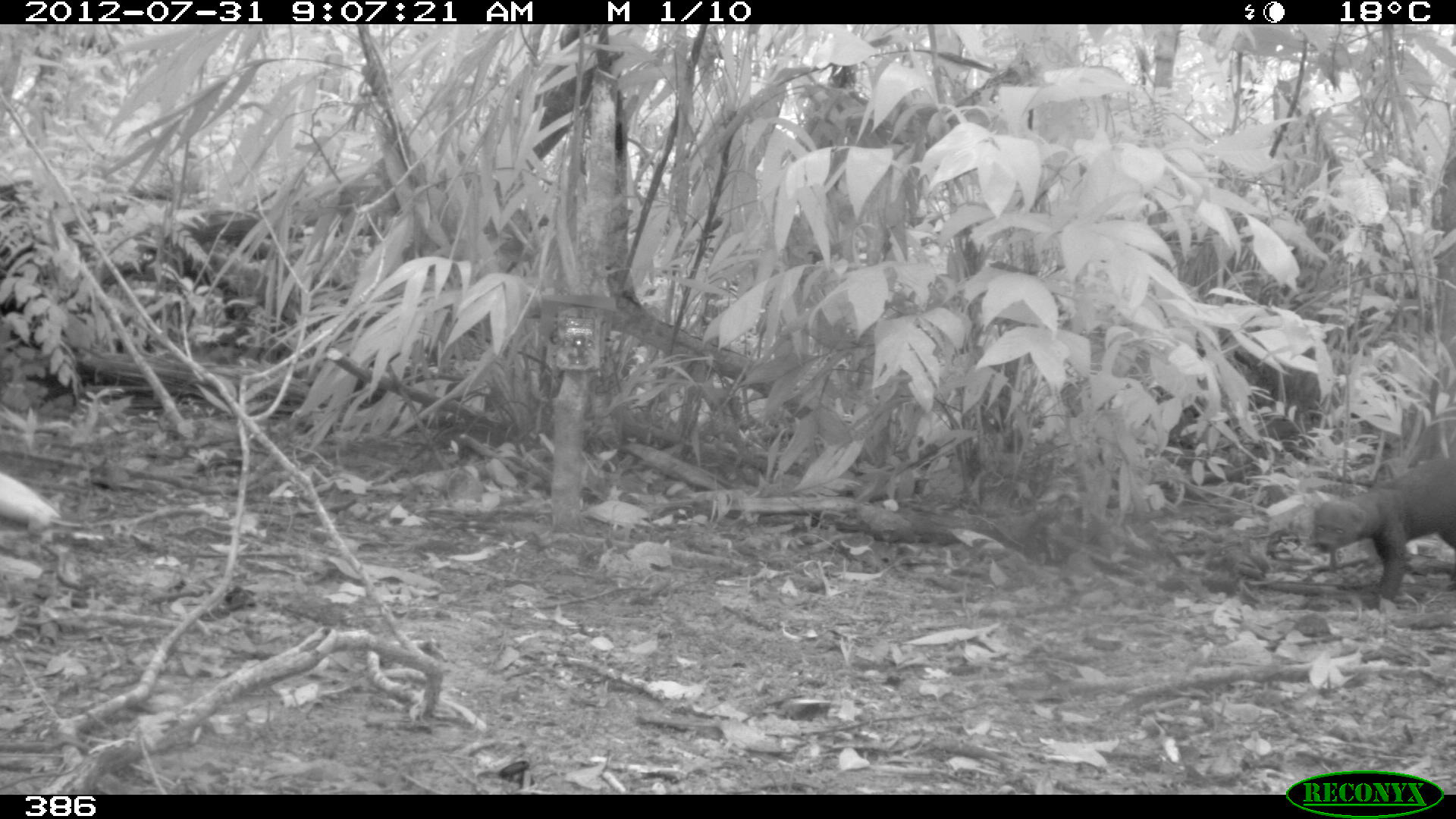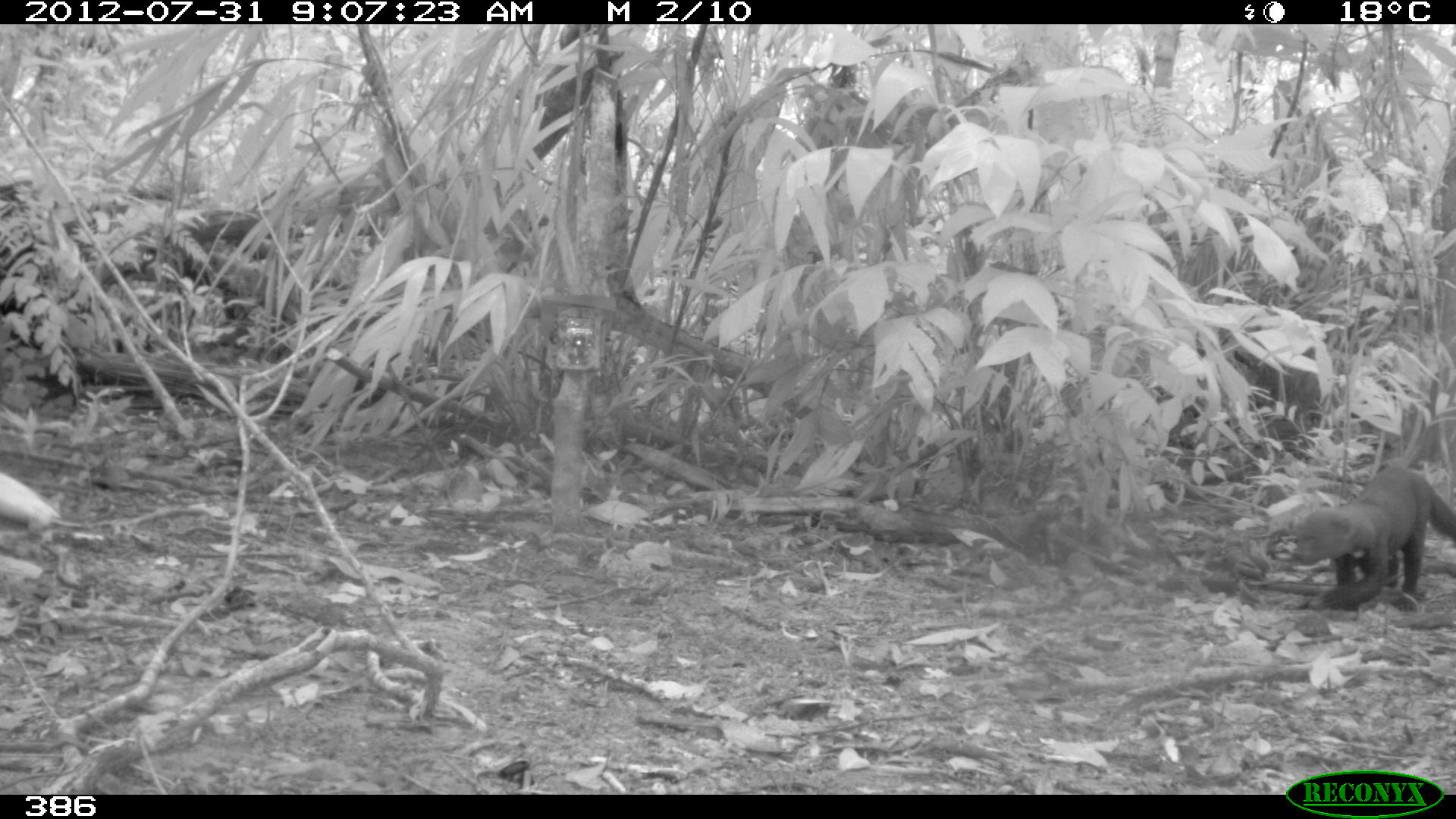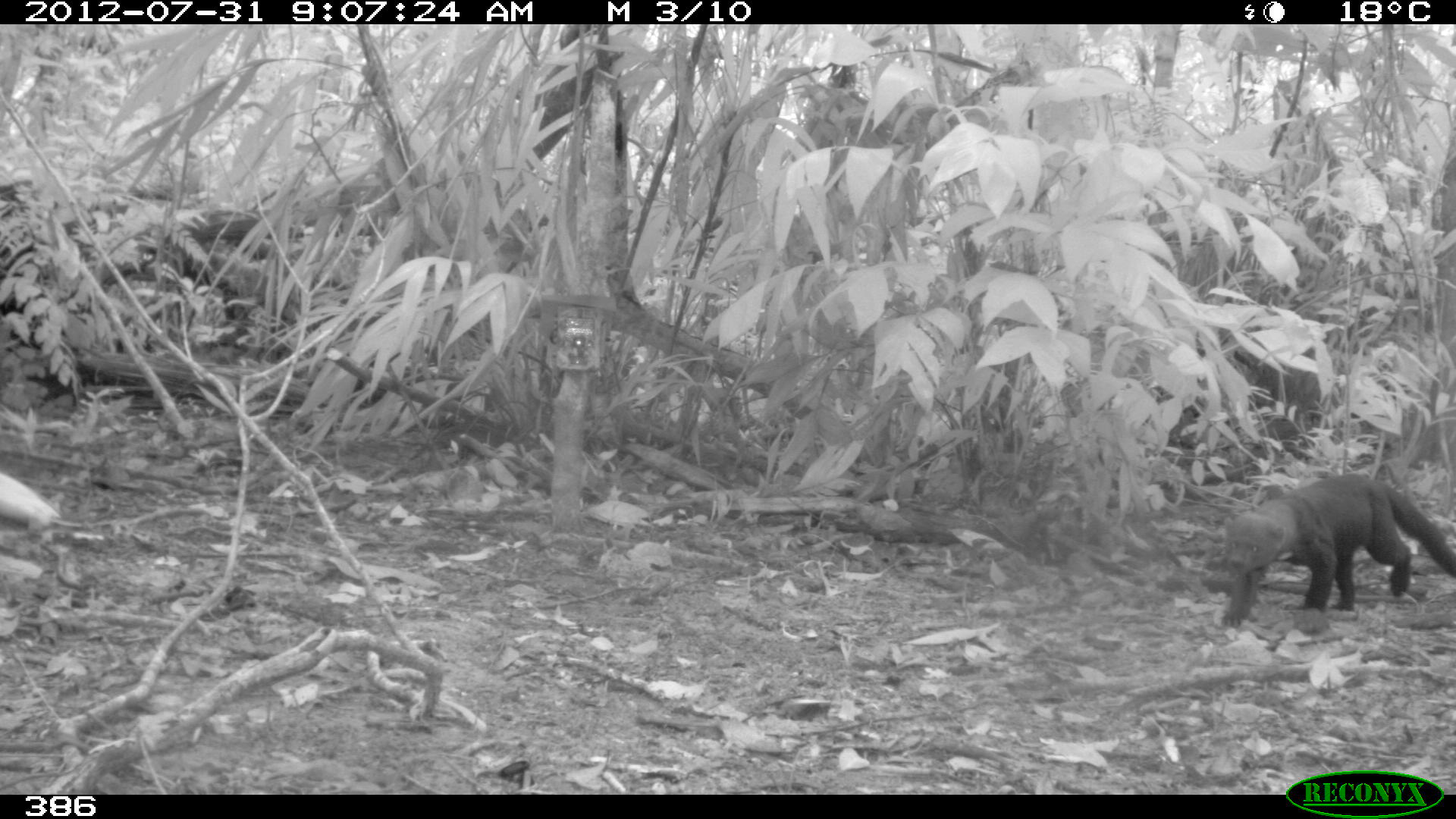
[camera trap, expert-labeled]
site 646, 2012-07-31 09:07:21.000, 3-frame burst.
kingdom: Animalia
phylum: Chordata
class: Mammalia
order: Carnivora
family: Mustelidae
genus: Eira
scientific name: Eira barbara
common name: tayra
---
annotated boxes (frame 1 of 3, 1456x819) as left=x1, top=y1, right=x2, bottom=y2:
eira barbara: left=1308, top=455, right=1456, bottom=608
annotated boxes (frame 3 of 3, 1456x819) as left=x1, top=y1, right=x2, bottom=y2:
eira barbara: left=1220, top=472, right=1455, bottom=627